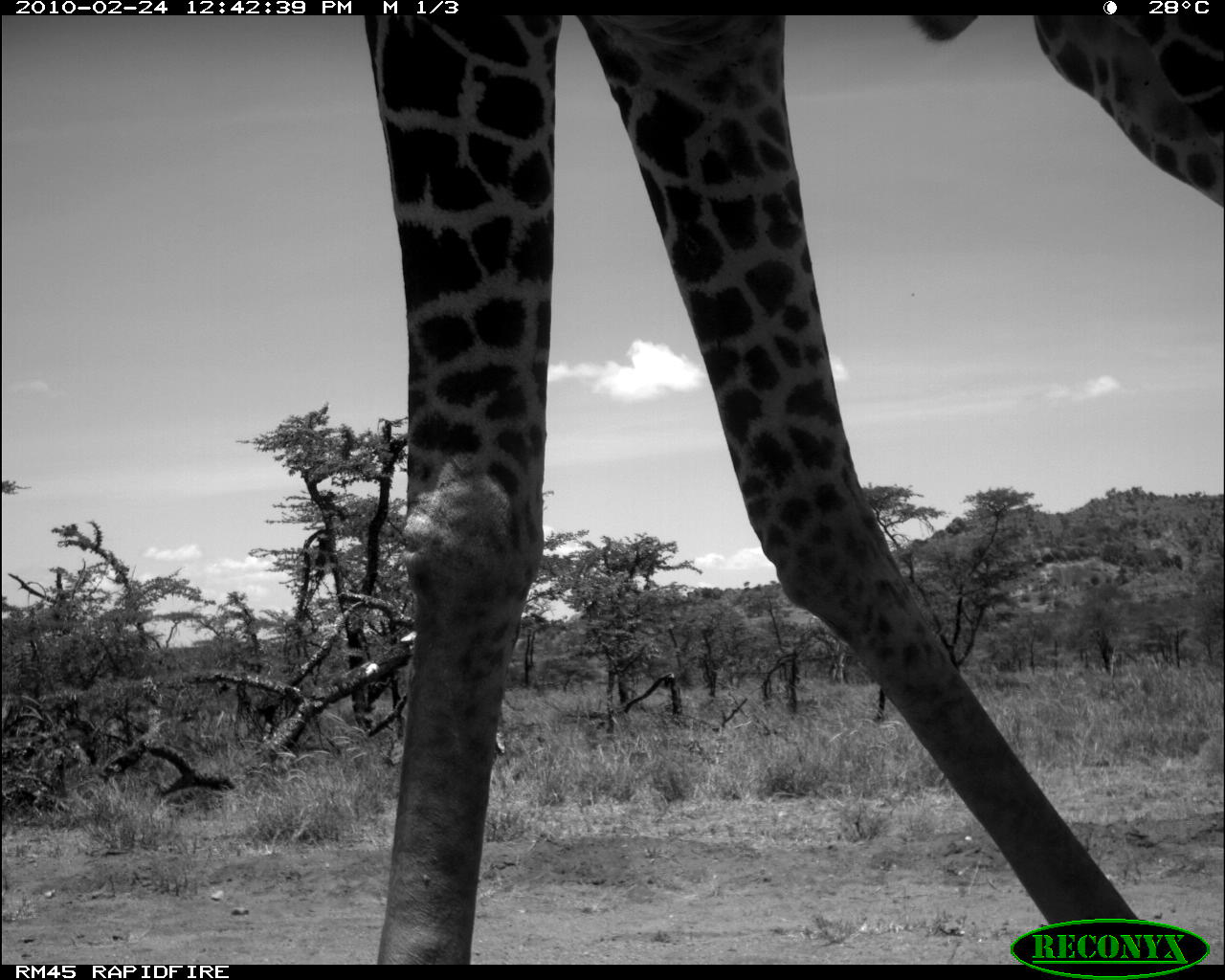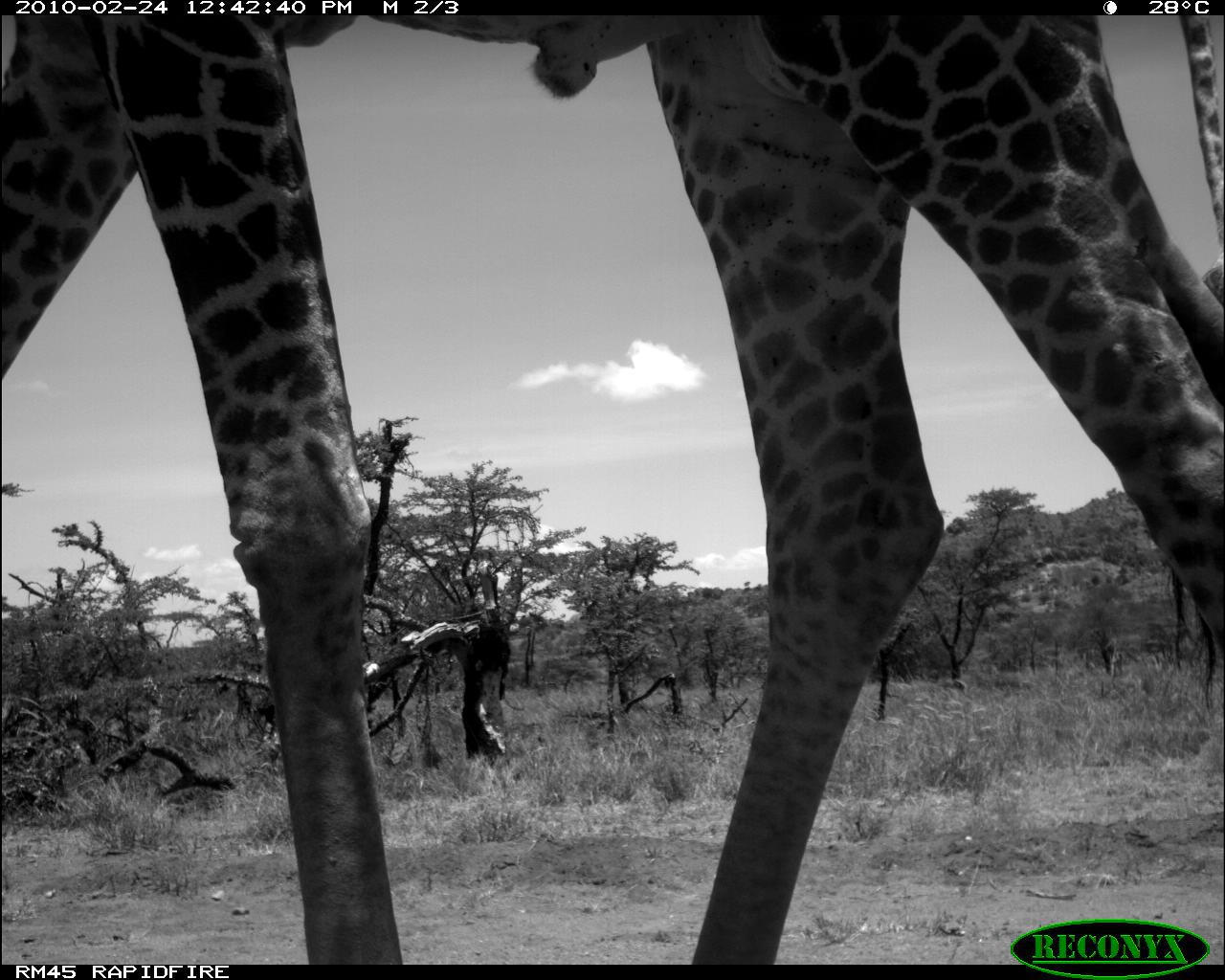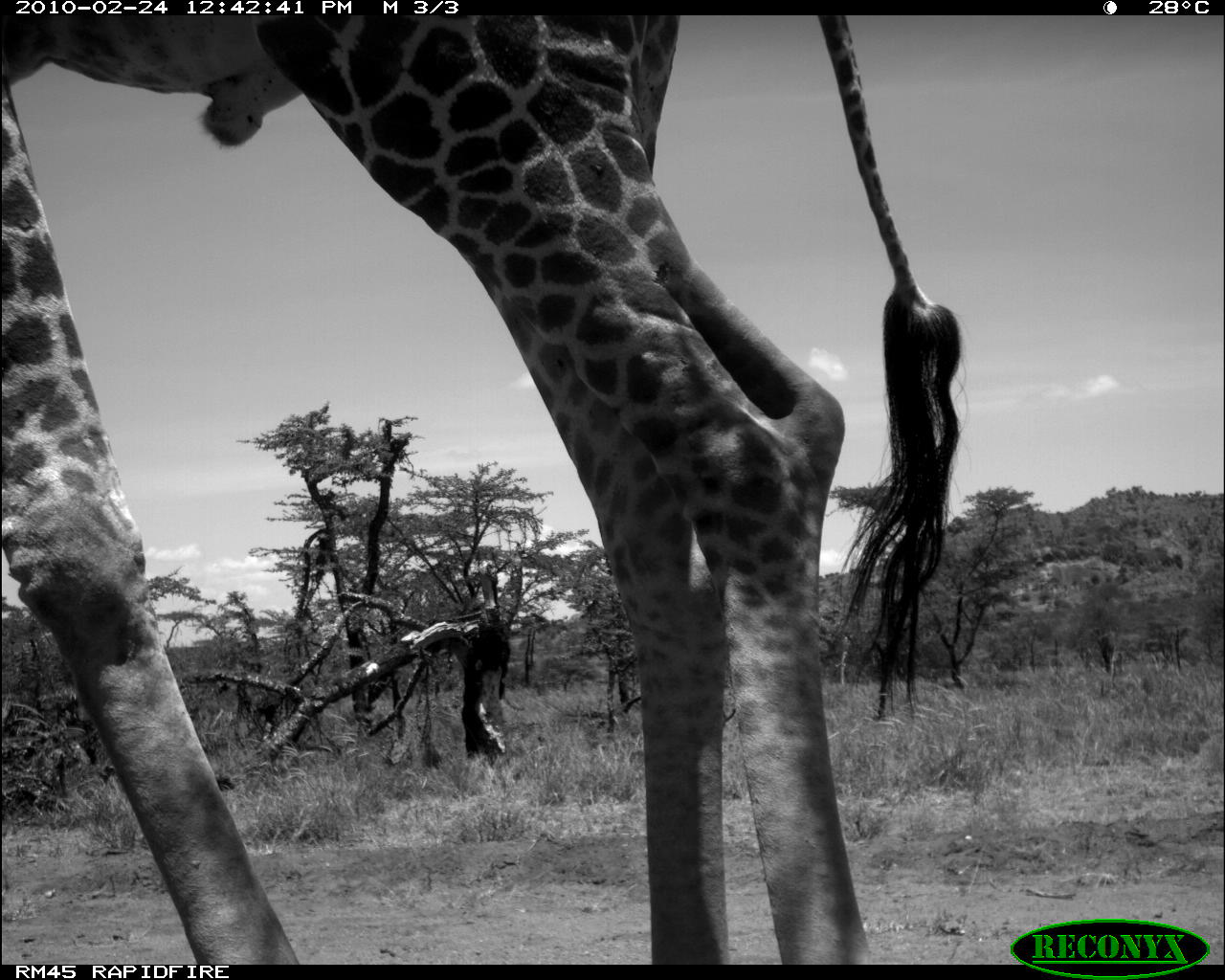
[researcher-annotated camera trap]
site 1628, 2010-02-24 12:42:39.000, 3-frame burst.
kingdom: Animalia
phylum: Chordata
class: Mammalia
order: Artiodactyla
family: Giraffidae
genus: Giraffa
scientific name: Giraffa camelopardalis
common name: giraffe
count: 1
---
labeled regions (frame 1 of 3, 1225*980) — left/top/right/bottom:
giraffa camelopardalis: 356/14/1225/961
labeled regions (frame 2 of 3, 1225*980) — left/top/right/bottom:
giraffa camelopardalis: 0/10/1225/960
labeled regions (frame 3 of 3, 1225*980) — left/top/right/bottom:
giraffa camelopardalis: 1/11/963/963